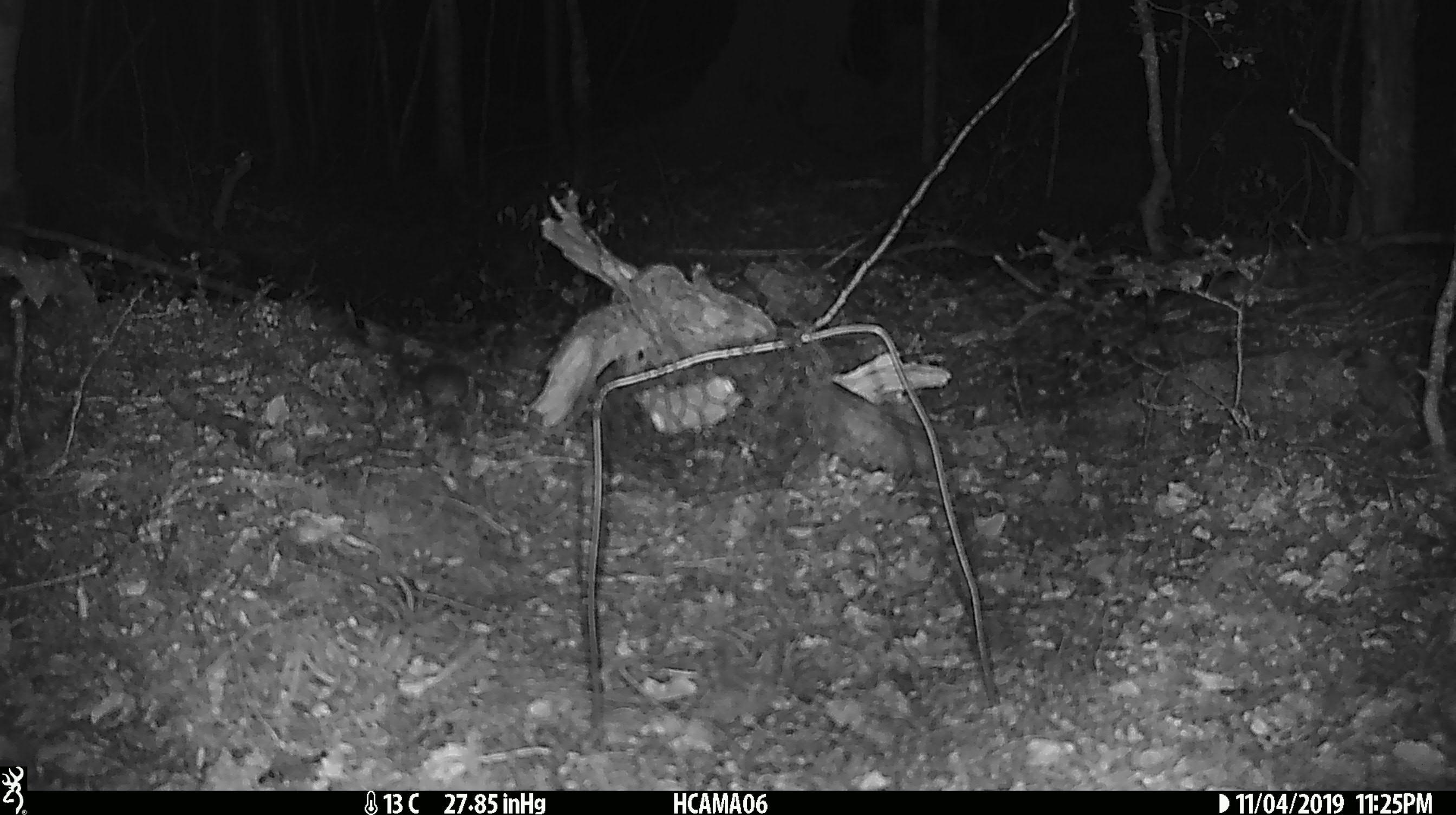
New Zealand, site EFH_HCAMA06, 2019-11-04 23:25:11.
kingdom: Animalia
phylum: Chordata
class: Mammalia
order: Rodentia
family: Muridae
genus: Mus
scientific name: Mus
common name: mouse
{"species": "mouse (Mus)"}